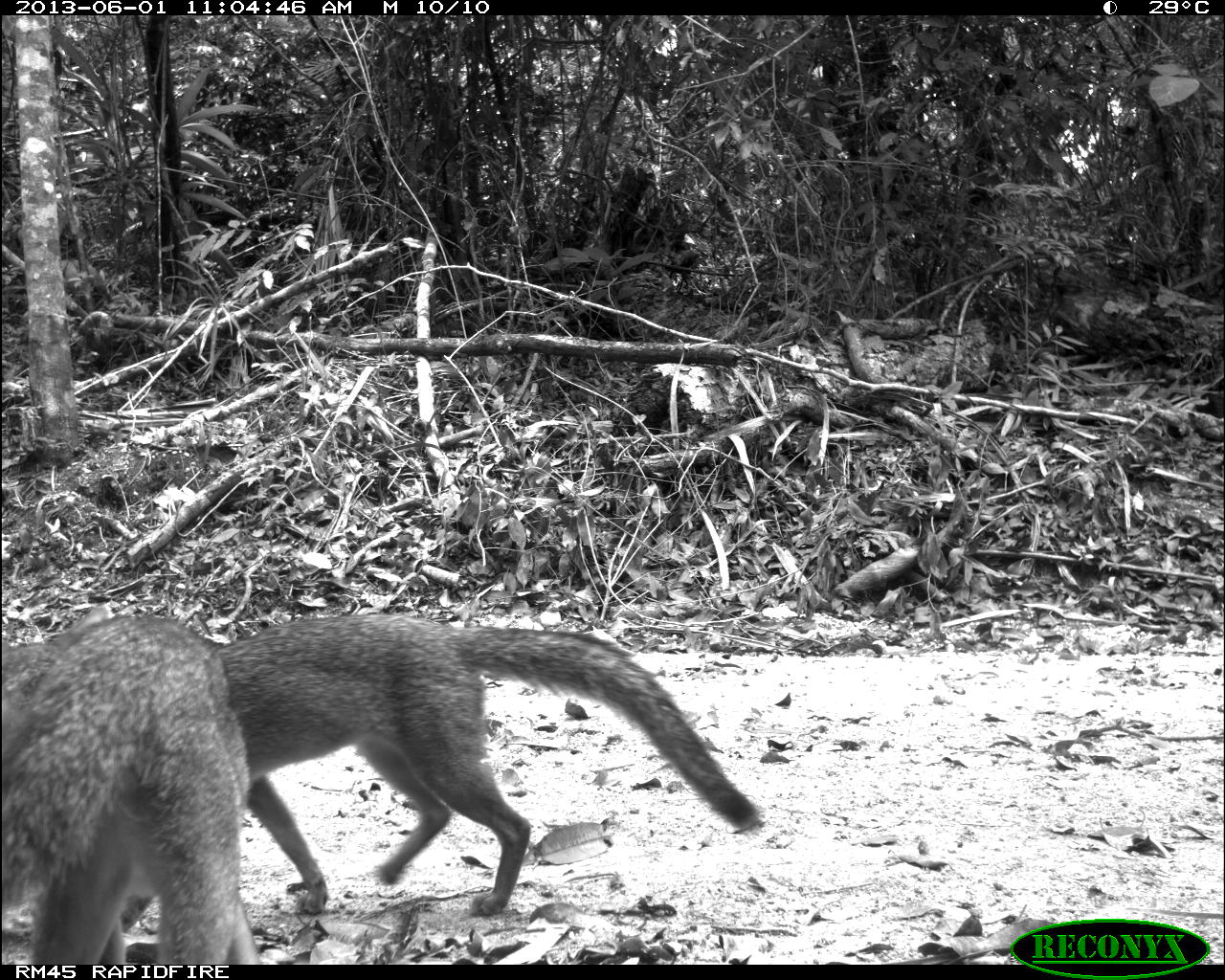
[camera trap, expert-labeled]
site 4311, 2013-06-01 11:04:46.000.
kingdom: Animalia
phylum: Chordata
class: Mammalia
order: Carnivora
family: Canidae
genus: Urocyon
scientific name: Urocyon cinereoargenteus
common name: gray fox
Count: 2.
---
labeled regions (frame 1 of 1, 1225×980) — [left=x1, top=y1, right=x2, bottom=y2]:
urocyon cinereoargenteus: [left=113, top=614, right=756, bottom=942]; [left=0, top=599, right=264, bottom=961]